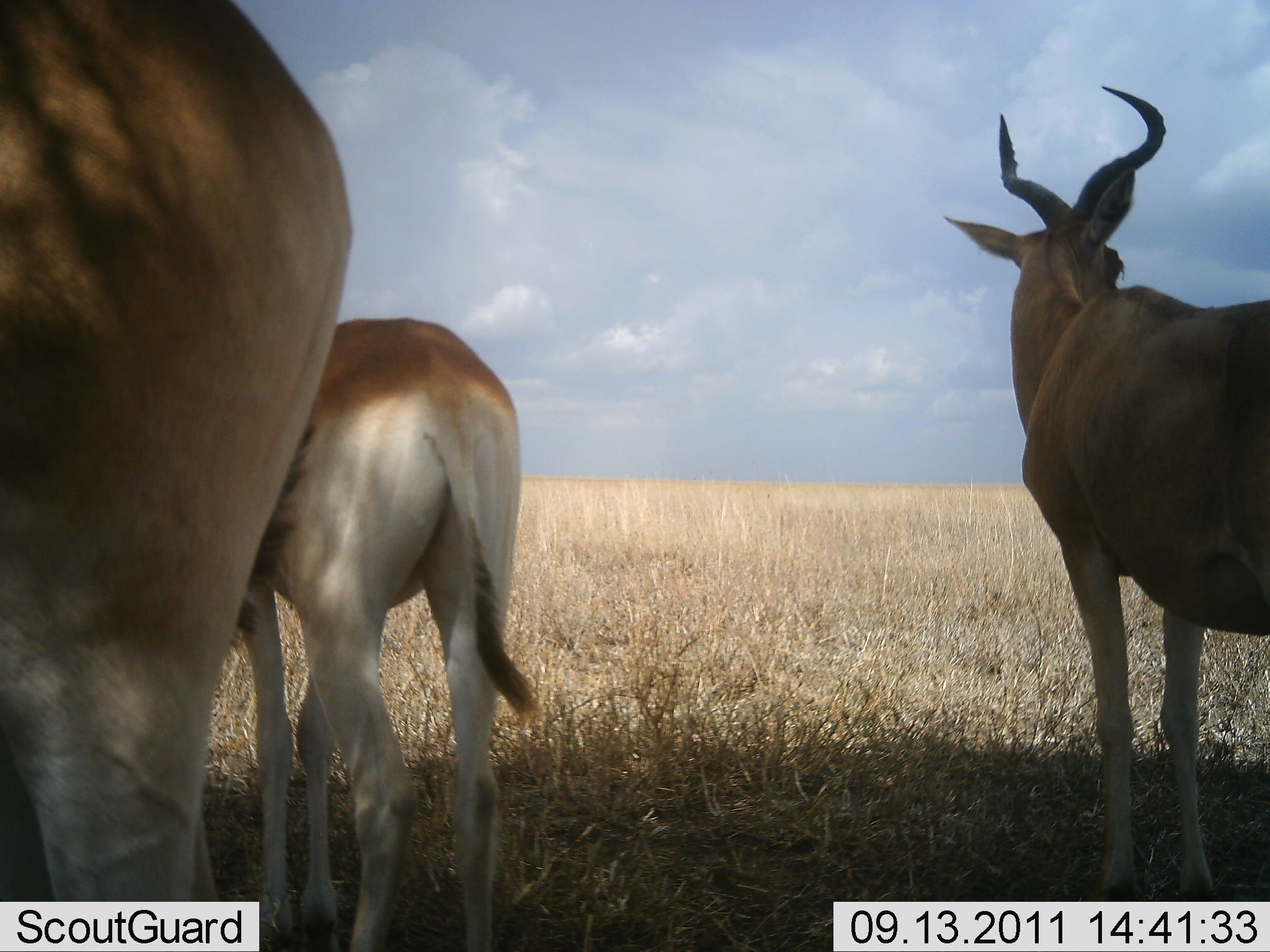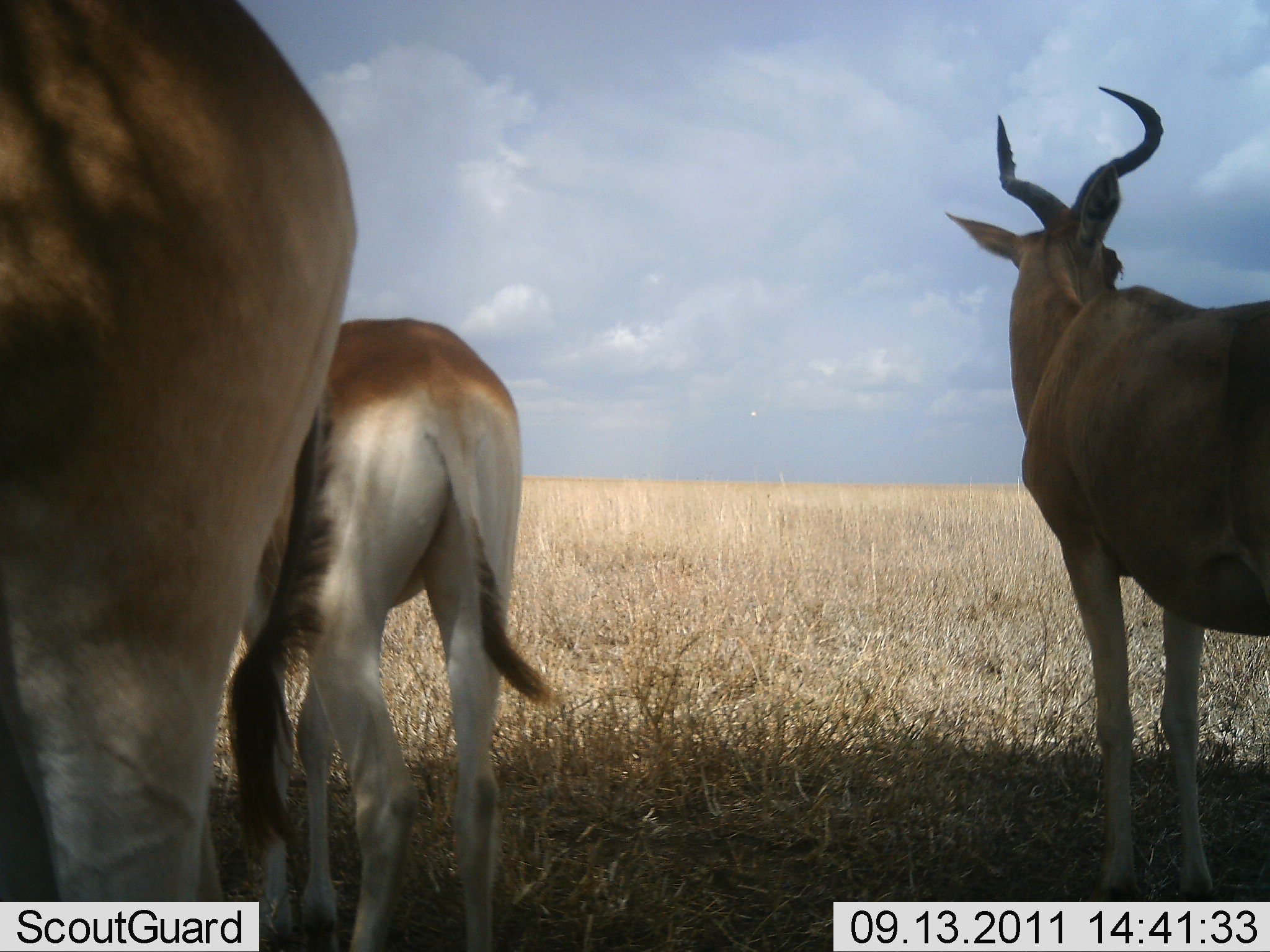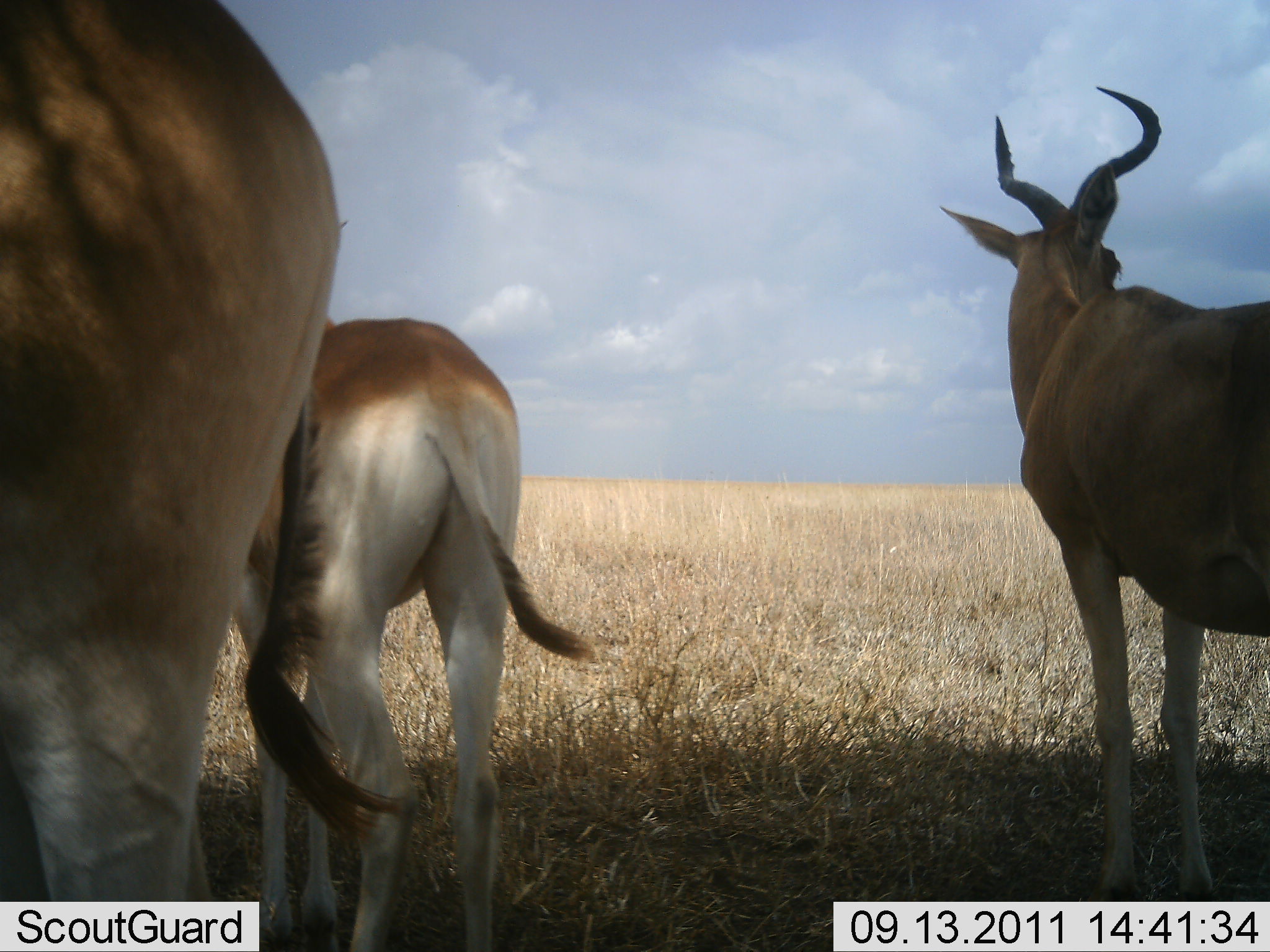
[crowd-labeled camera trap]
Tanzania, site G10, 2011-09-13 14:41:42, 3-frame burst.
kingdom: Animalia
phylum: Chordata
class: Mammalia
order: Artiodactyla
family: Bovidae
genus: Alcelaphus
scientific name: Alcelaphus buselaphus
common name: hartebeest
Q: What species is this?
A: Hartebeest (Alcelaphus buselaphus).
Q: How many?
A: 3.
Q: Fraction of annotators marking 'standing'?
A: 92%.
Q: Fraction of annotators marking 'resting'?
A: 0%.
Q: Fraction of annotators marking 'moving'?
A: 8%.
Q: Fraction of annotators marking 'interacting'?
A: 0%.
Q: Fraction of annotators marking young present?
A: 0%.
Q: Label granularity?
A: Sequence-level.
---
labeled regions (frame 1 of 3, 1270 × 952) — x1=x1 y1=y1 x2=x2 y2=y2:
animal: x1=0 y1=0 x2=354 y2=951; x1=943 y1=87 x2=1270 y2=899; x1=240 y1=316 x2=535 y2=952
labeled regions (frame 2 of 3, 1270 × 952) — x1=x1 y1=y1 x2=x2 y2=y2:
animal: x1=0 y1=0 x2=357 y2=951; x1=944 y1=87 x2=1270 y2=901; x1=232 y1=319 x2=551 y2=952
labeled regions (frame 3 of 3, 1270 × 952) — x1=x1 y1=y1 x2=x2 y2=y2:
animal: x1=0 y1=0 x2=342 y2=951; x1=939 y1=86 x2=1270 y2=902; x1=227 y1=317 x2=587 y2=950